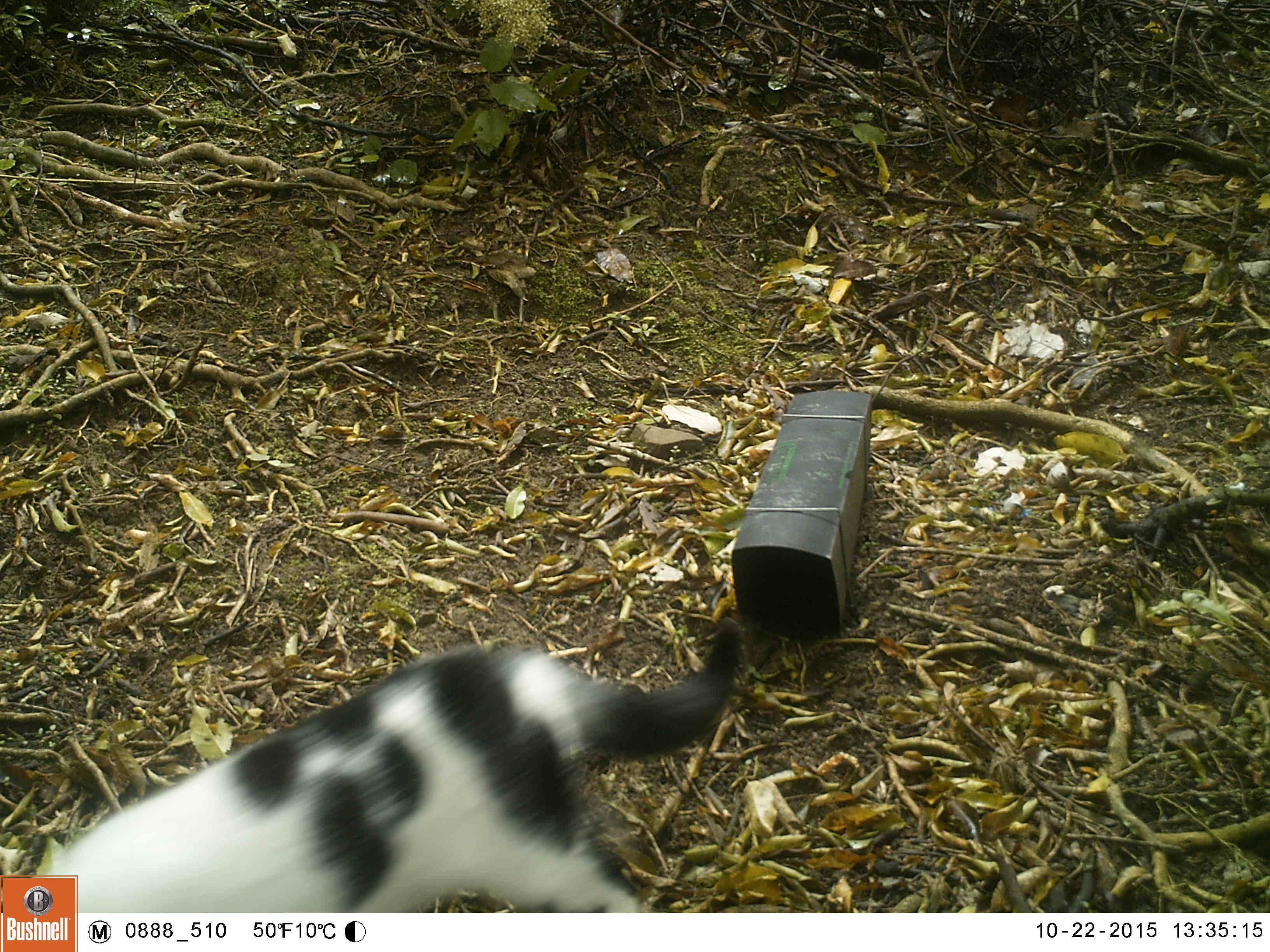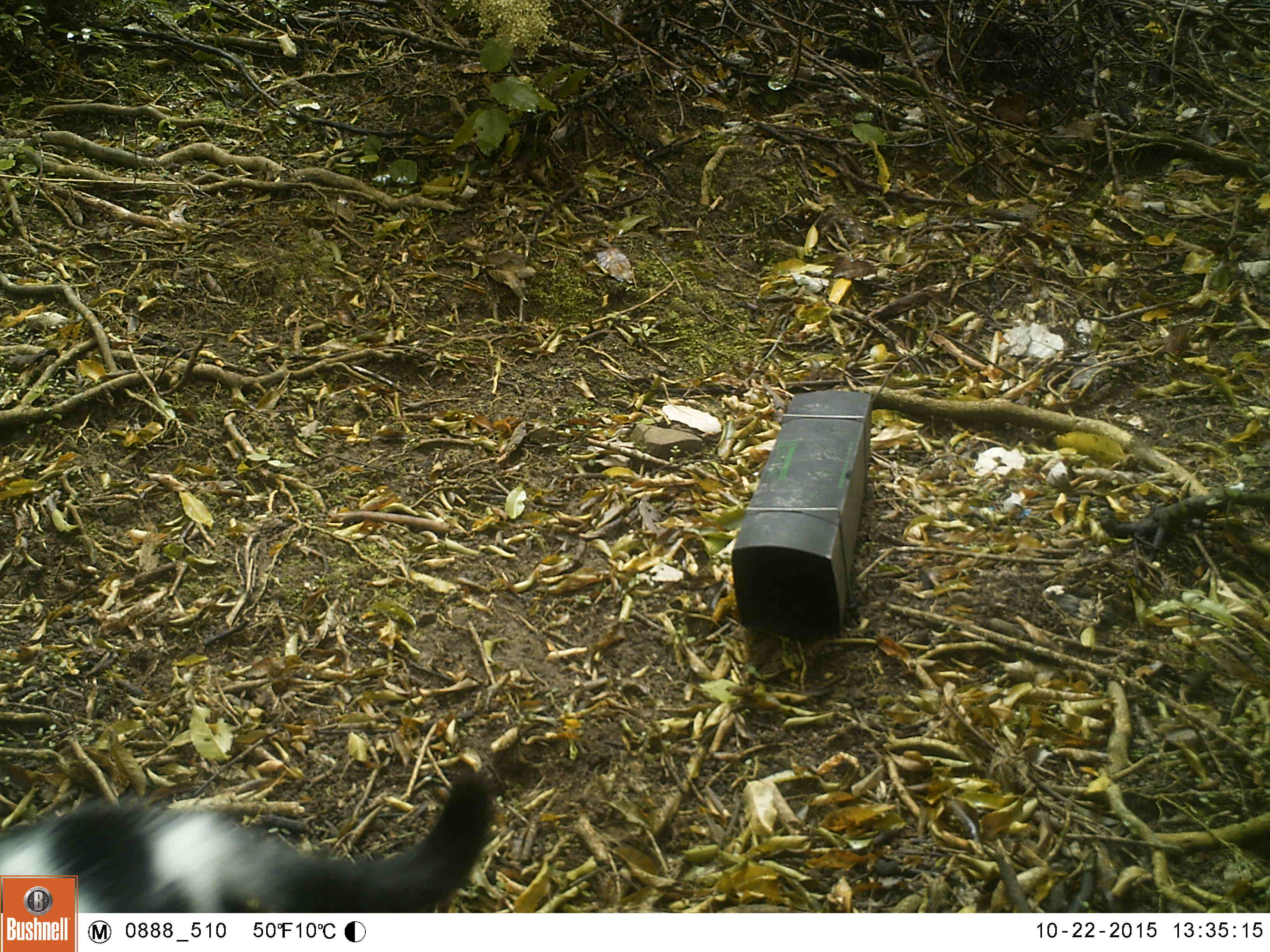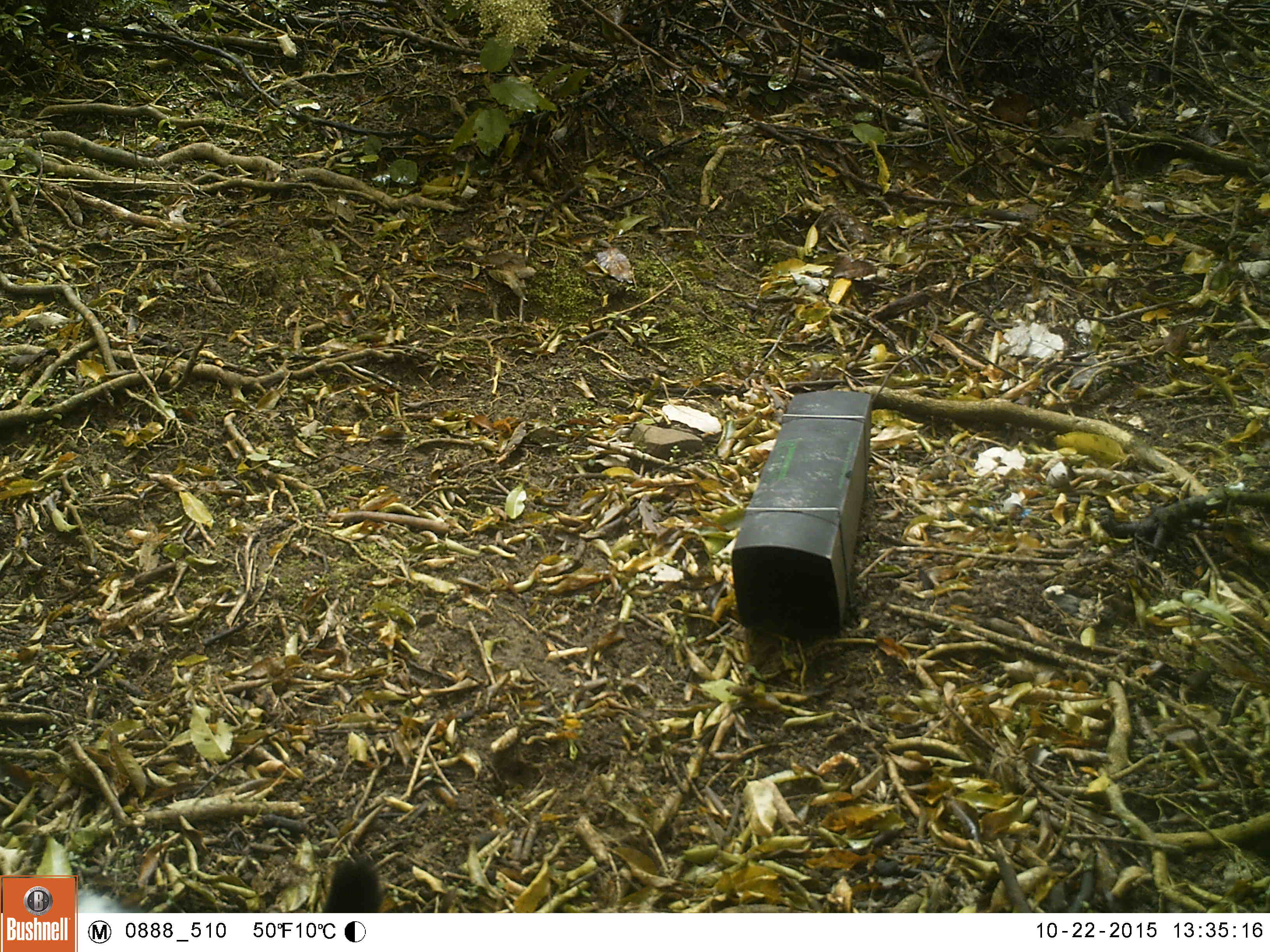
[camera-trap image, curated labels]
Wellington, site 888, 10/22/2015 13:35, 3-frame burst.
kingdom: Animalia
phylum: Chordata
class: Mammalia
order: Carnivora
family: Felidae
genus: Felis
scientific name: Felis catus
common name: cat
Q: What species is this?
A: Cat (Felis catus).